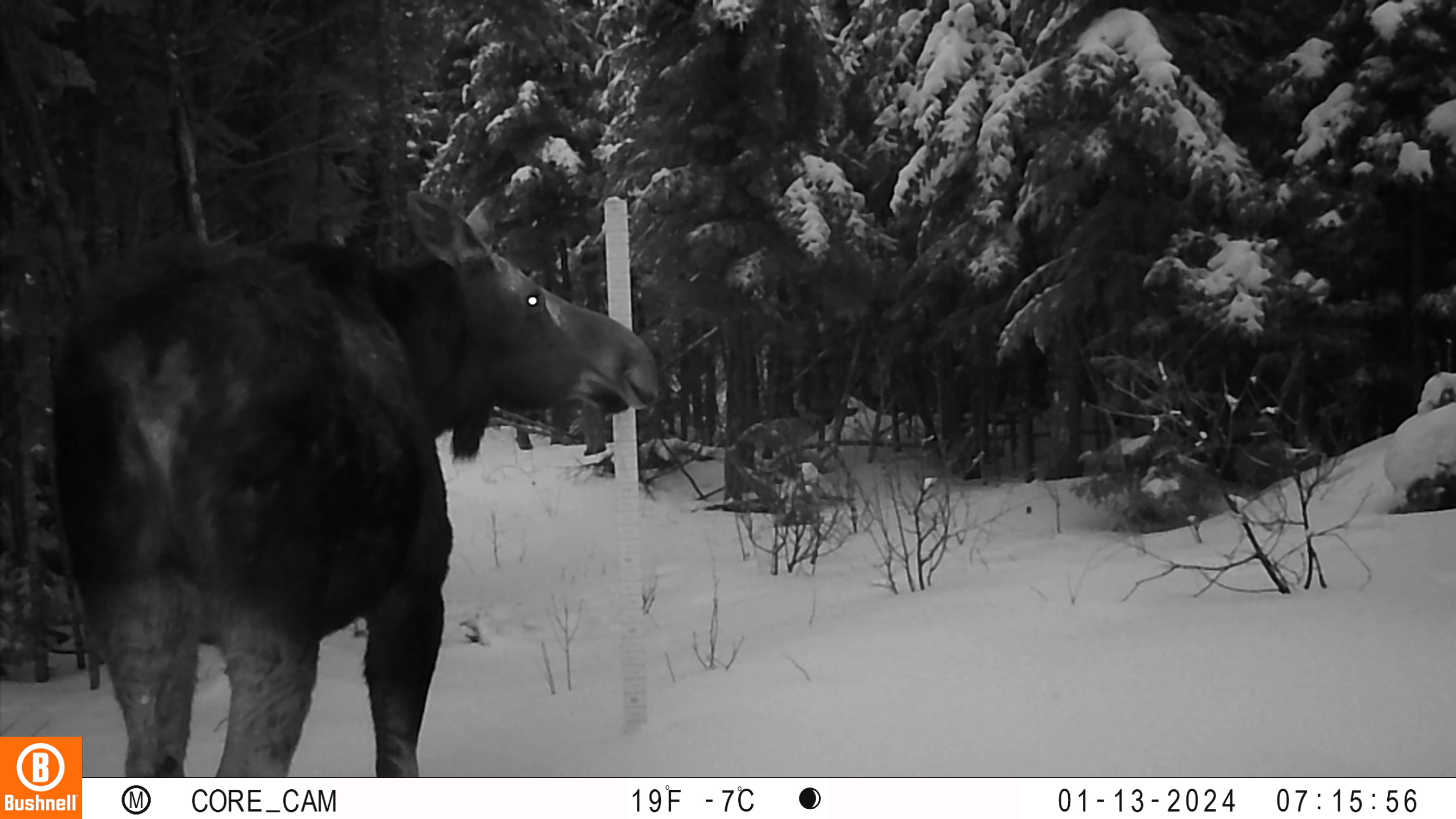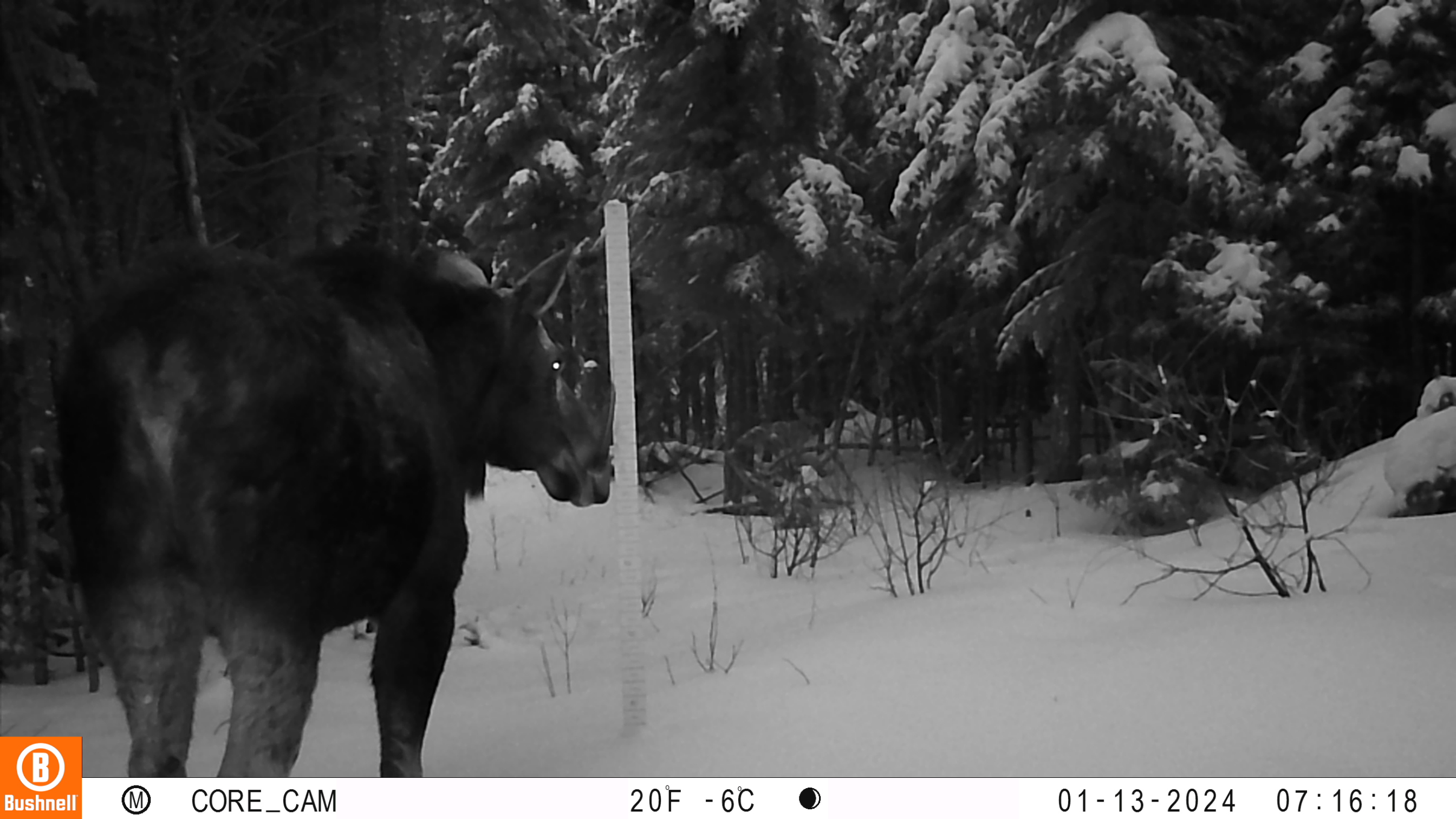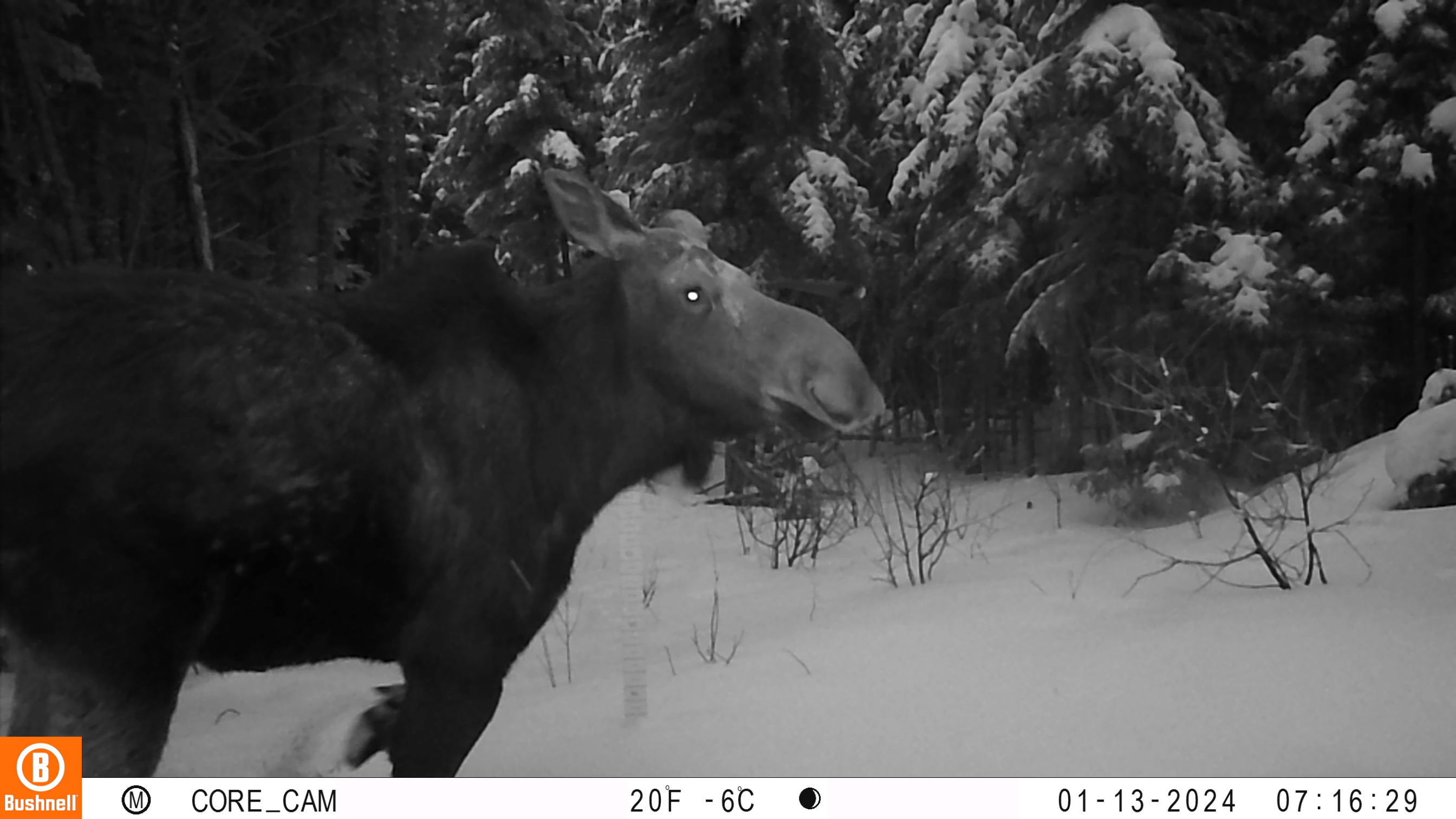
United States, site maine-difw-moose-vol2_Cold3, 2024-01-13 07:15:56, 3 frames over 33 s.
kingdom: Animalia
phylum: Chordata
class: Mammalia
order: Artiodactyla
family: Cervidae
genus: Alces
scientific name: Alces alces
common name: moose